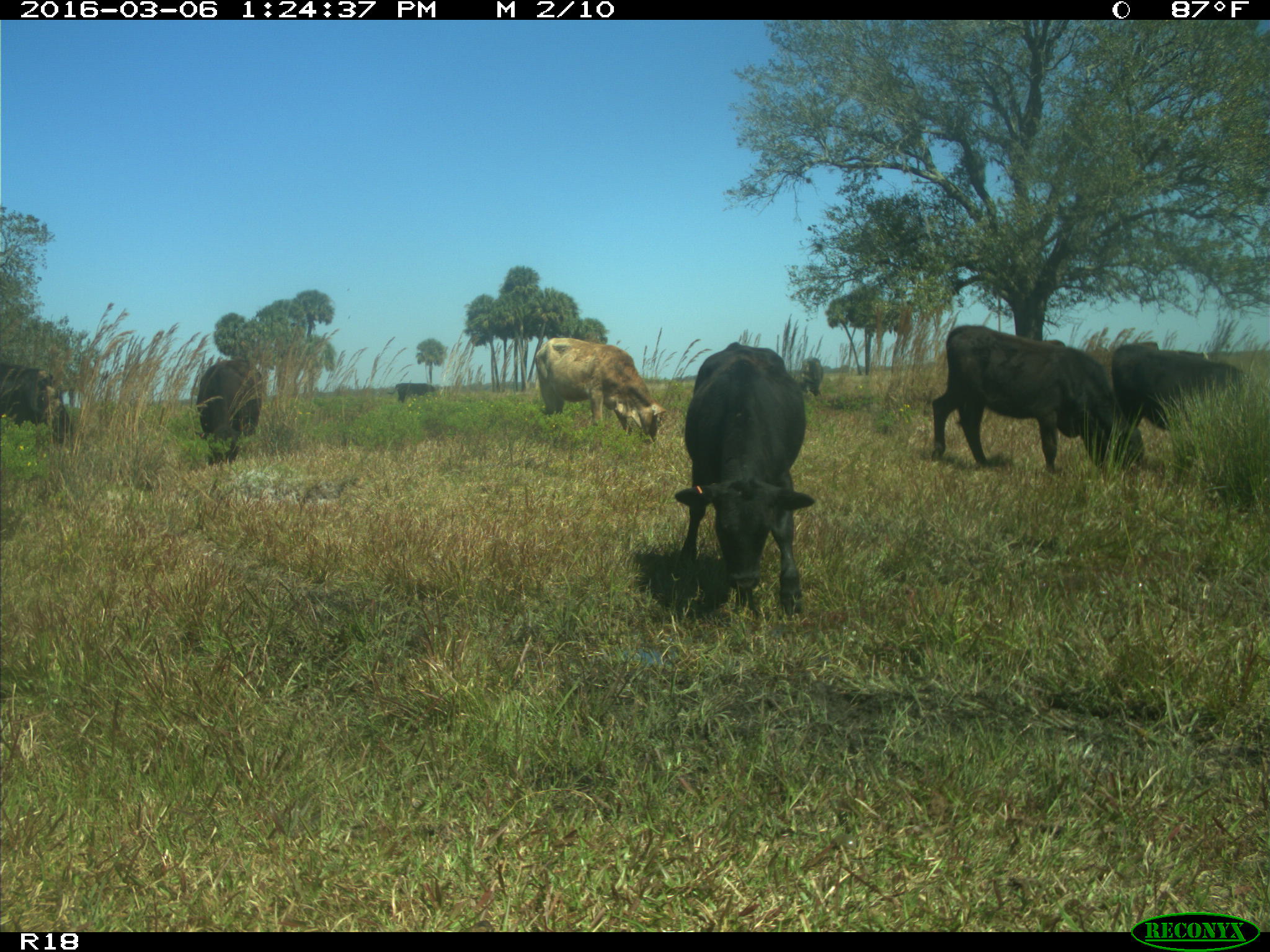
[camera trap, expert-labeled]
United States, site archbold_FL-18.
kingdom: Animalia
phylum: Chordata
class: Mammalia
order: Artiodactyla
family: Bovidae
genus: Bos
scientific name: Bos taurus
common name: domestic cow